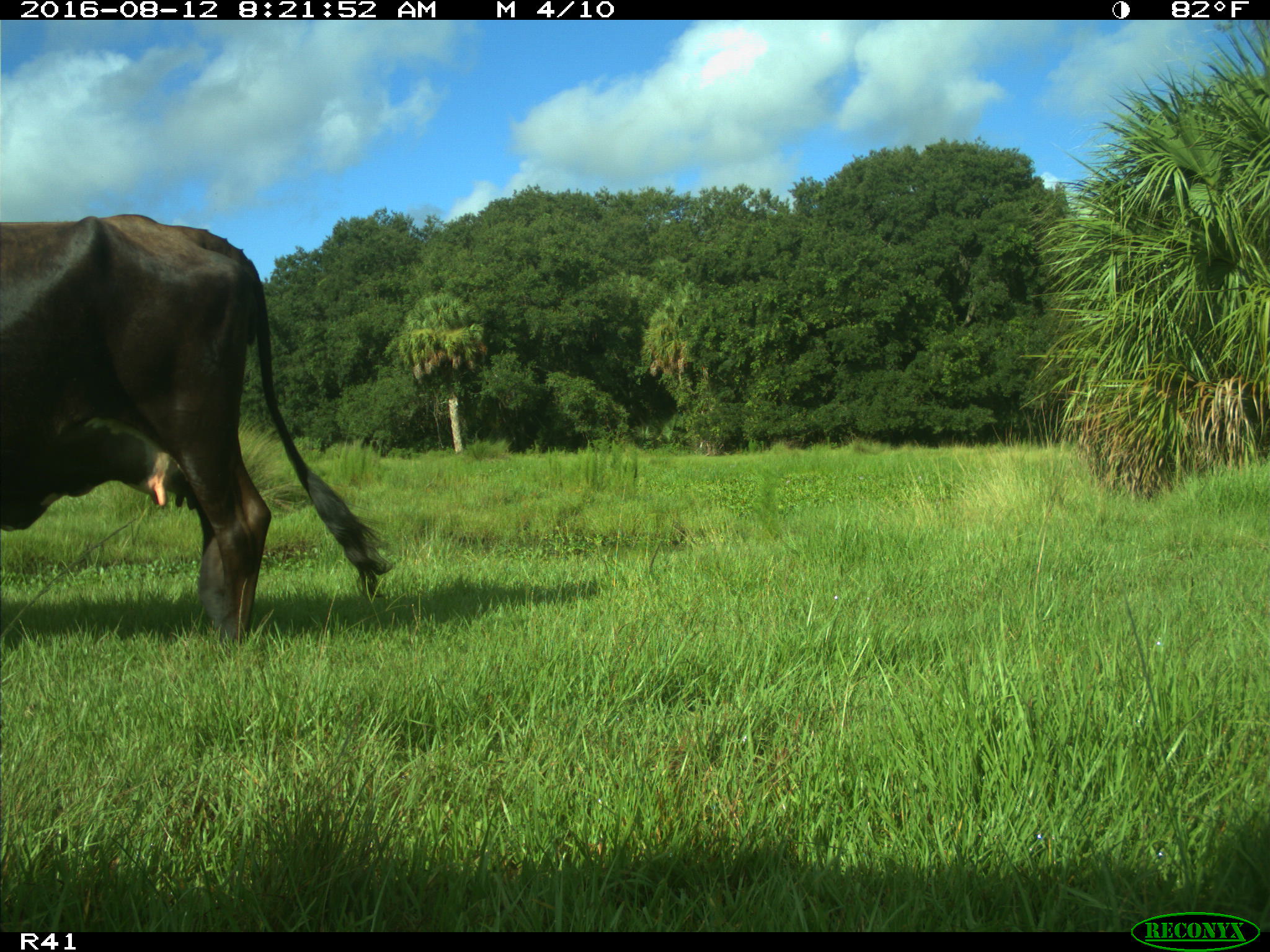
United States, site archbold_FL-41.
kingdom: Animalia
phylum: Chordata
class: Mammalia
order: Artiodactyla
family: Bovidae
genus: Bos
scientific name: Bos taurus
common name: domestic cow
Bos taurus (domestic cow).